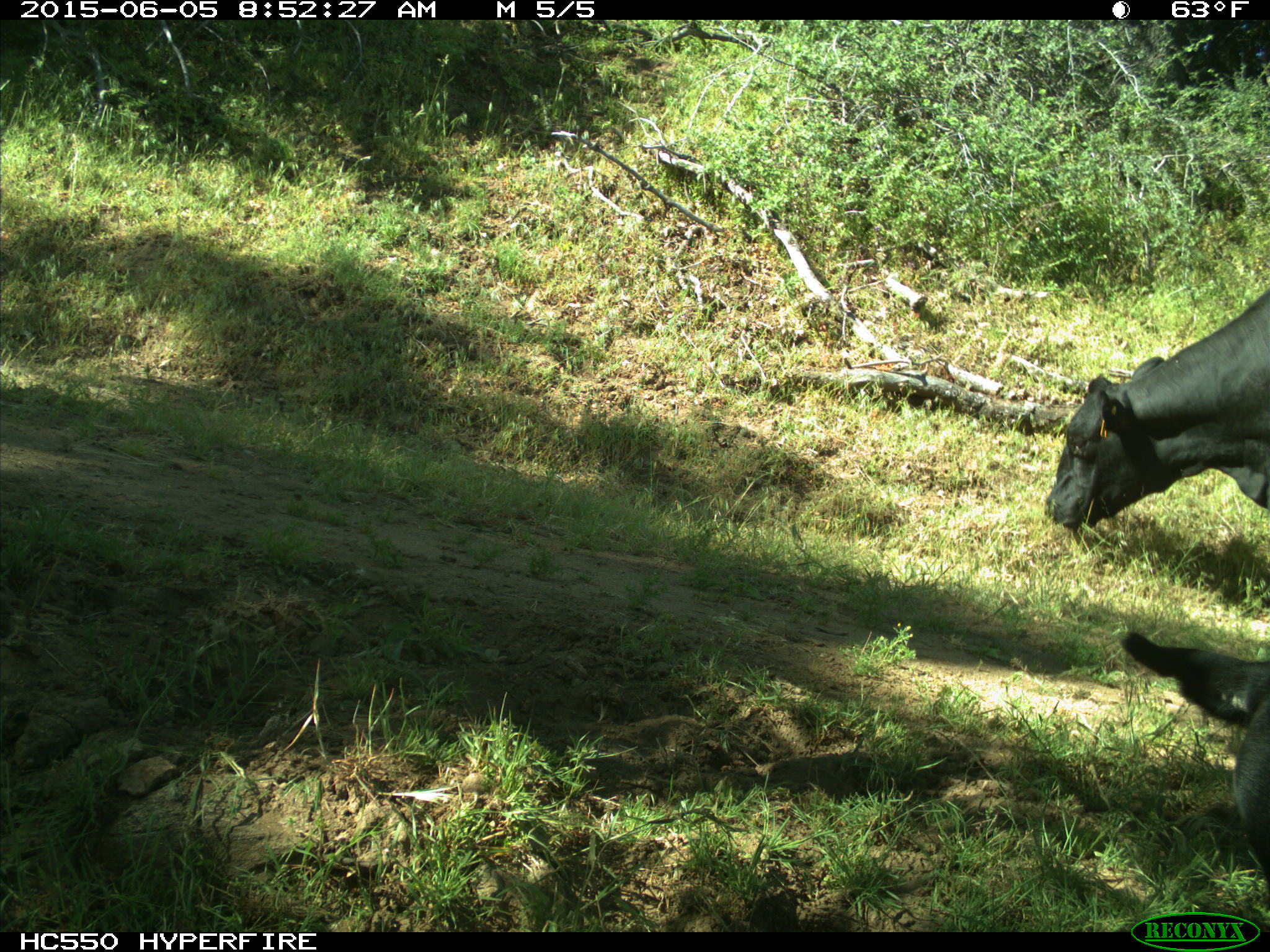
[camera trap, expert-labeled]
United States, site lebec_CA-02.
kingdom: Animalia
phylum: Chordata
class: Mammalia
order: Artiodactyla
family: Bovidae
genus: Bos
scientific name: Bos taurus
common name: domestic cow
Bos taurus (domestic cow).